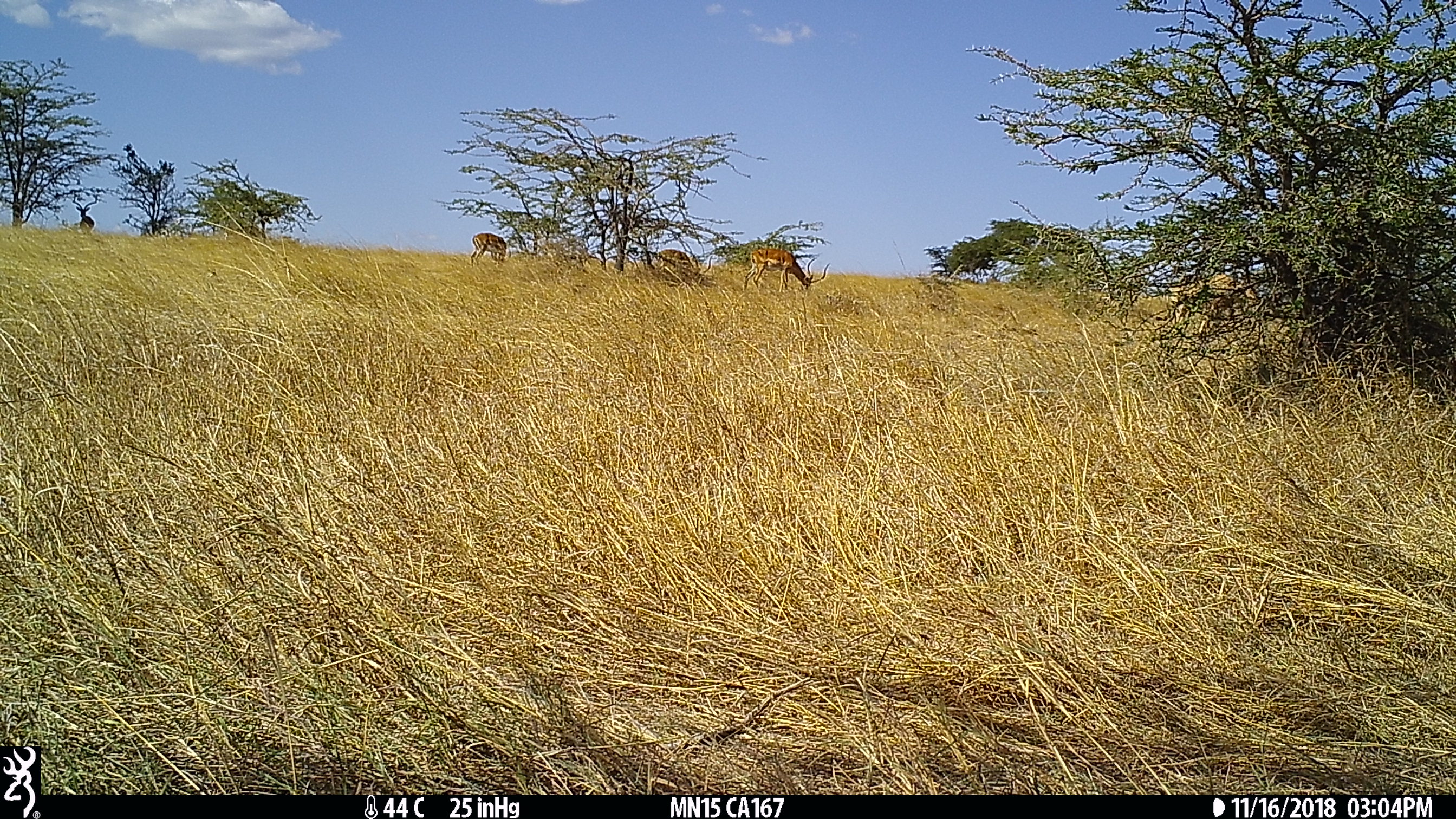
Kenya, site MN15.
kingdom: Animalia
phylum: Chordata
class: Mammalia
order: Artiodactyla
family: Bovidae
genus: Aepyceros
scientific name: Aepyceros melampus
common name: impala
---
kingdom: Animalia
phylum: Chordata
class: Mammalia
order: Artiodactyla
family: Bovidae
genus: Alcelaphus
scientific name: Alcelaphus buselaphus cokii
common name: coke's hartebeest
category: hartebeest cokes